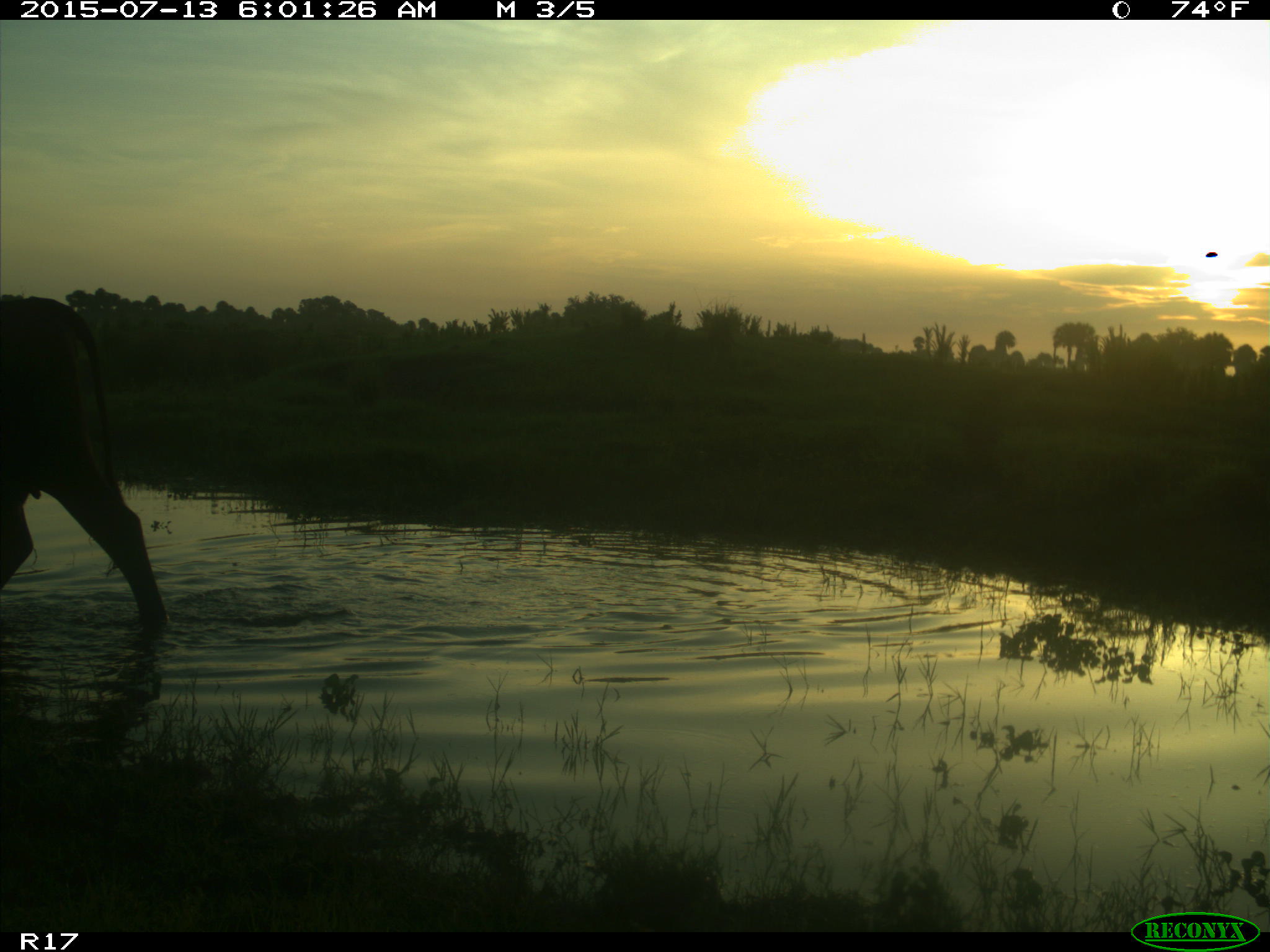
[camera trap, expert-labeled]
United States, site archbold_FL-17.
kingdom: Animalia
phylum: Chordata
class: Mammalia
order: Artiodactyla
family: Bovidae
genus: Bos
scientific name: Bos taurus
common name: domestic cow